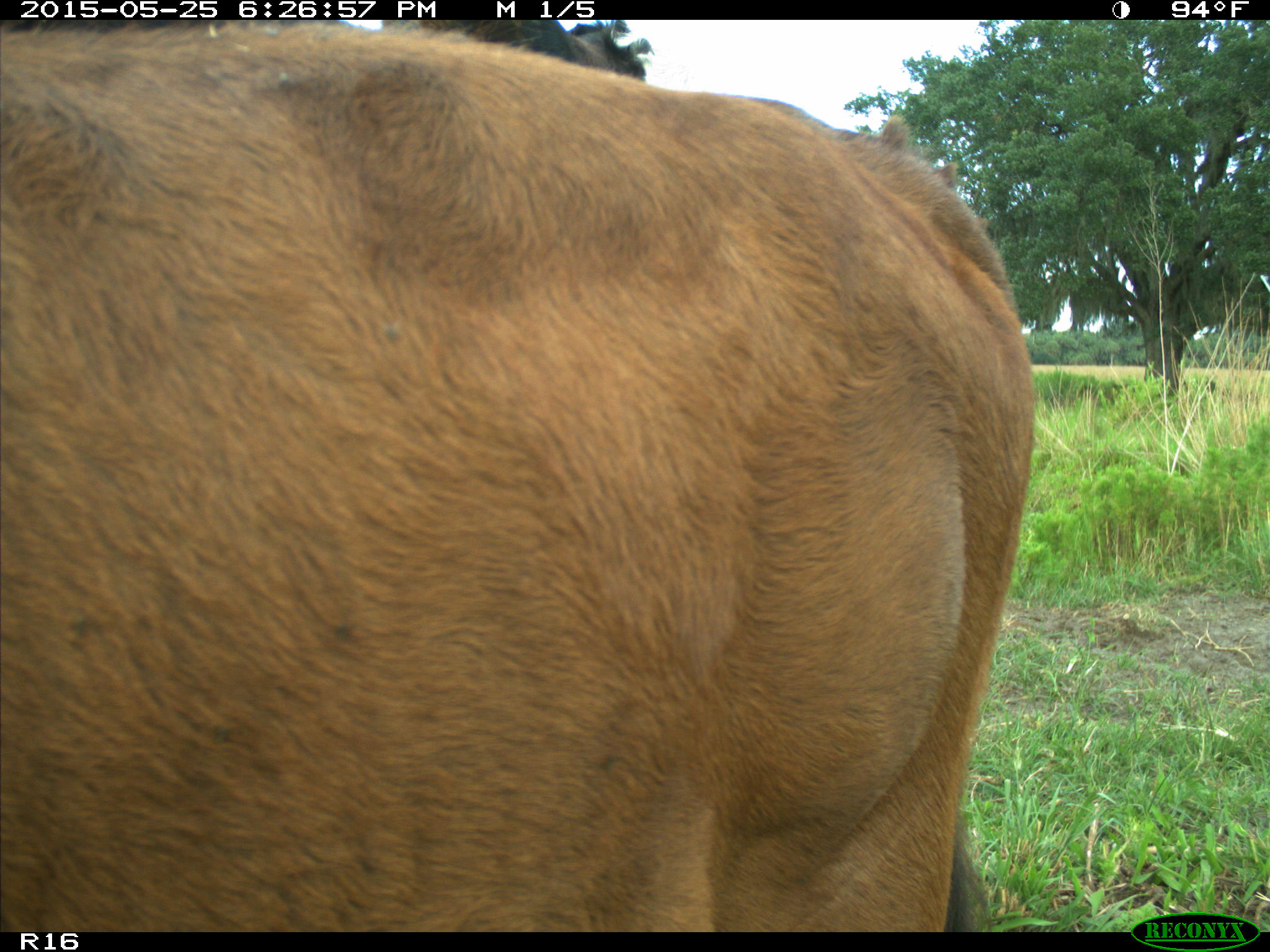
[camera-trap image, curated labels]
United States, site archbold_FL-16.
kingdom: Animalia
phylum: Chordata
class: Mammalia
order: Artiodactyla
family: Bovidae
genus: Bos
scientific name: Bos taurus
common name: domestic cow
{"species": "Bos taurus (domestic cow)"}